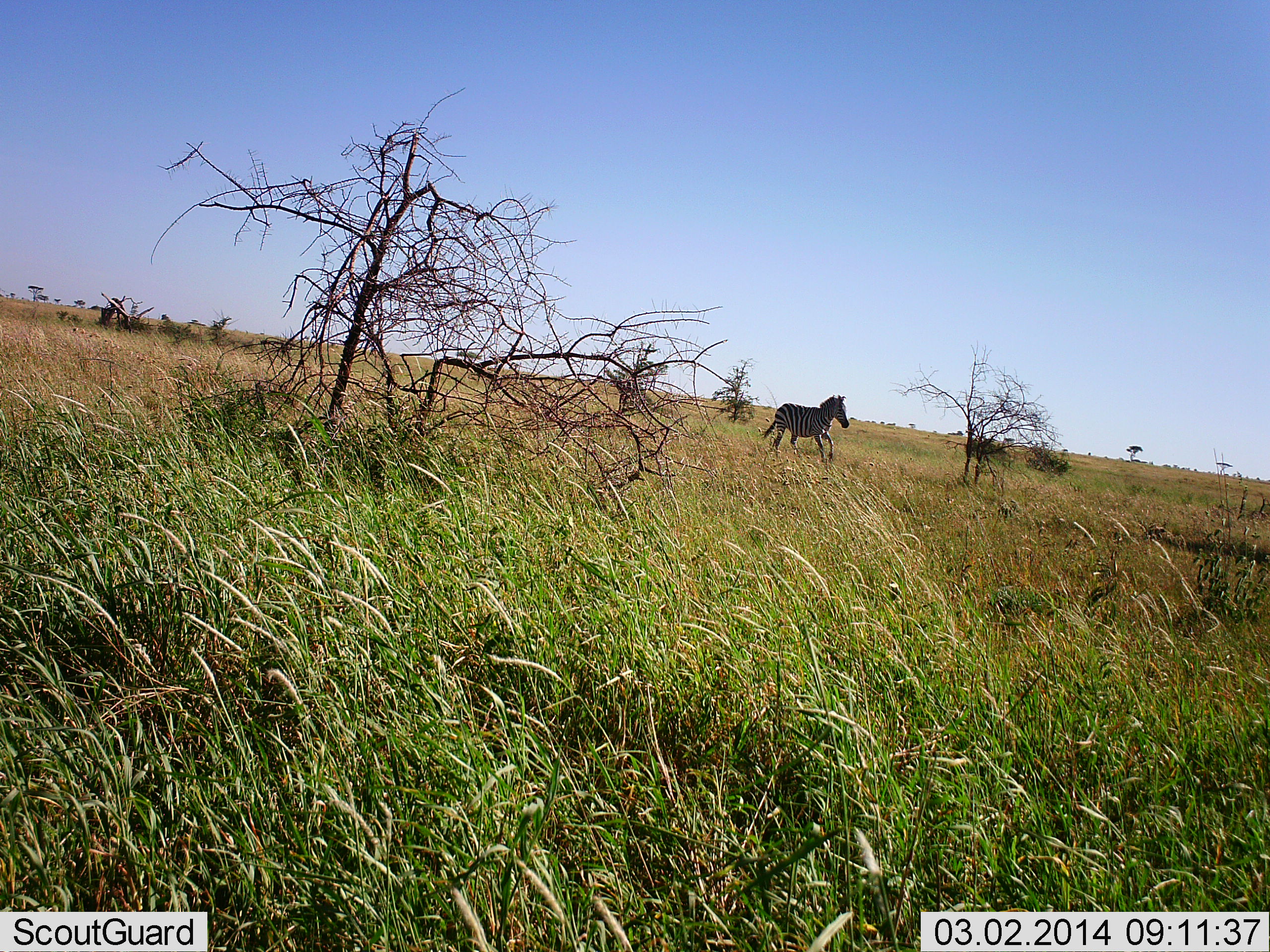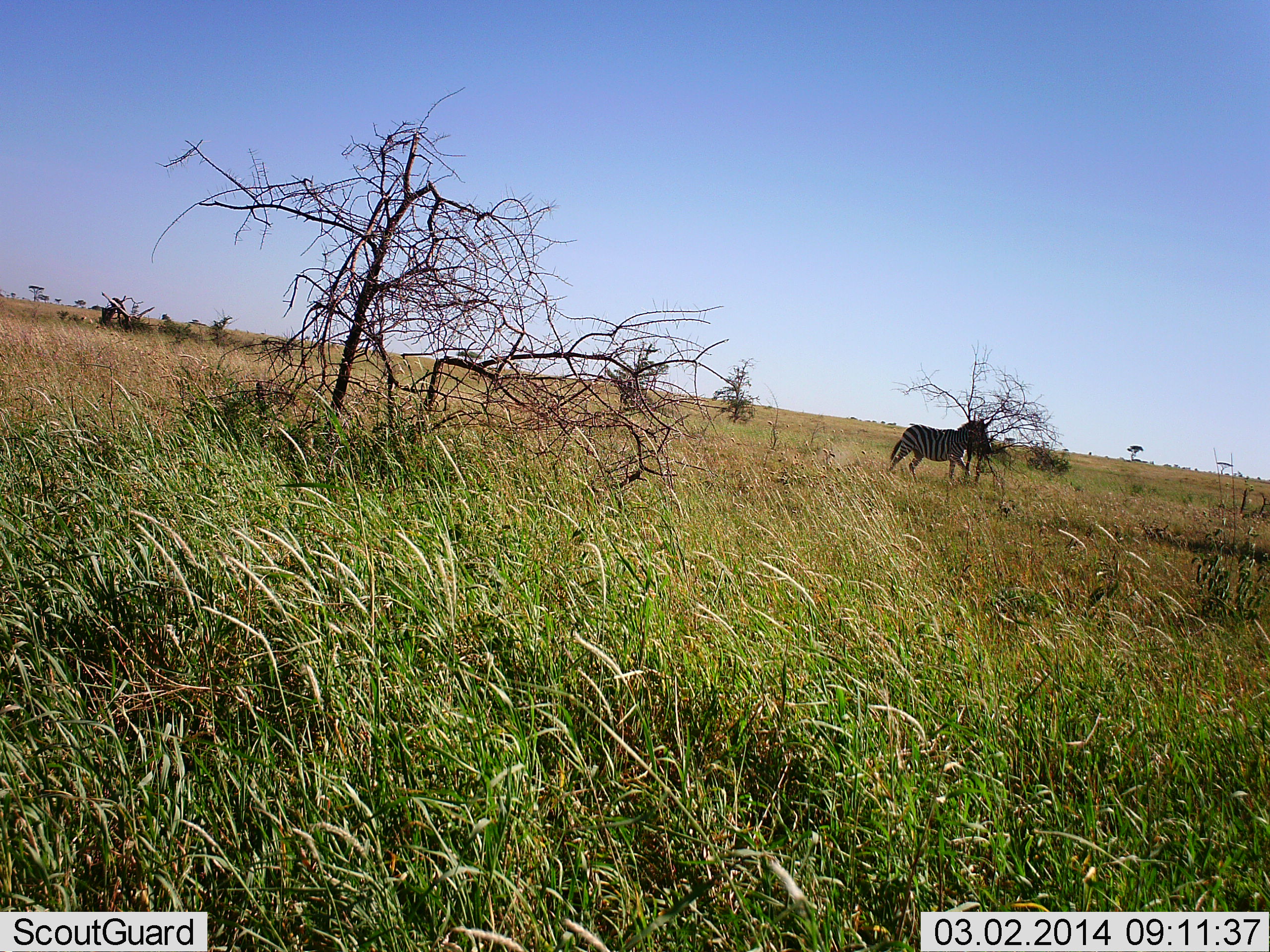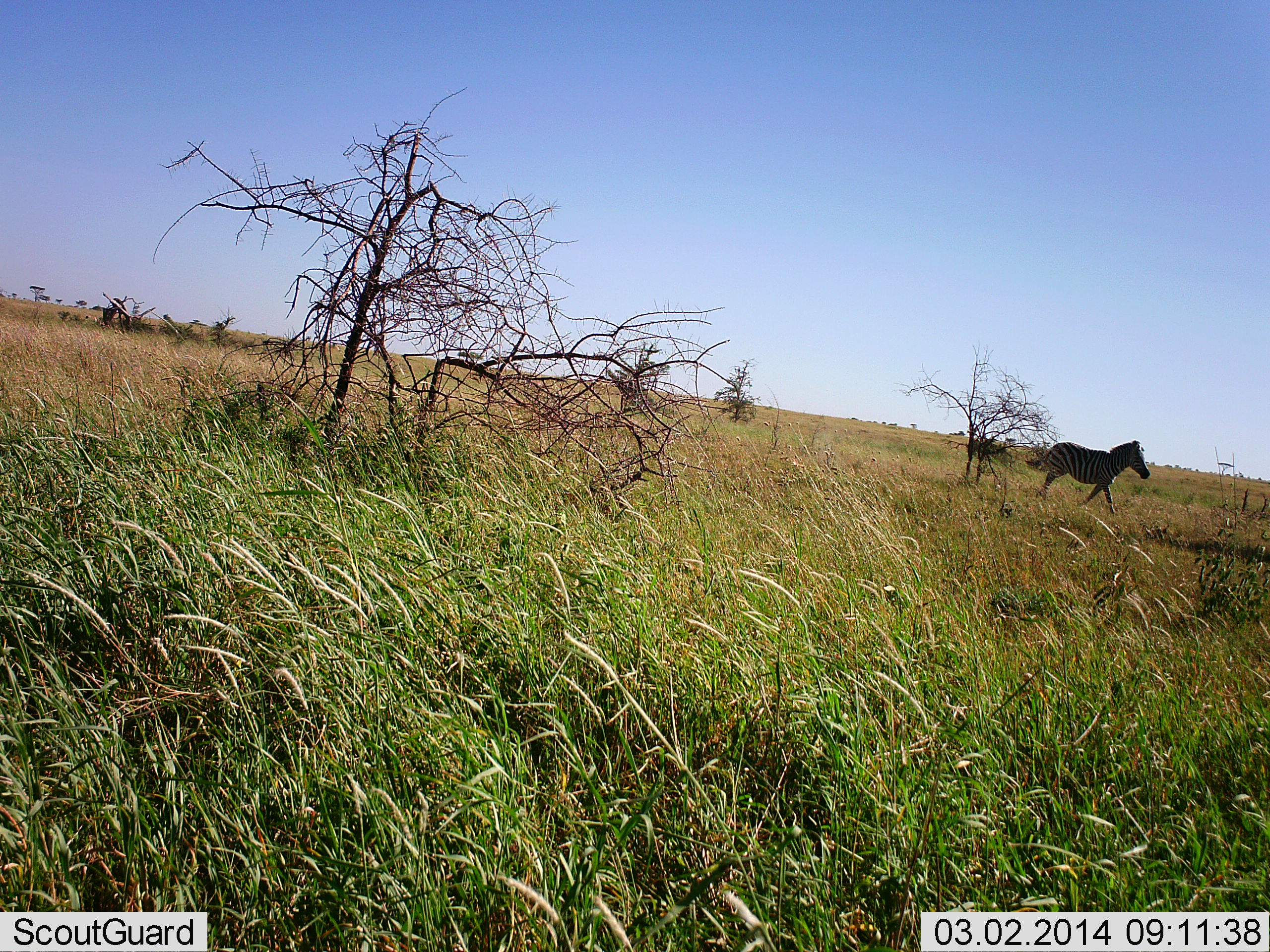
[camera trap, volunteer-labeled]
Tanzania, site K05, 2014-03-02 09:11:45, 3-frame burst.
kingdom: Animalia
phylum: Chordata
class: Mammalia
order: Perissodactyla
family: Equidae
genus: Equus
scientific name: Equus quagga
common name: plains zebra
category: zebra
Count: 1.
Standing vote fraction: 20%.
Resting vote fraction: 0%.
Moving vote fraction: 100%.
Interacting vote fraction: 0%.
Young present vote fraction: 0%.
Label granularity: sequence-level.